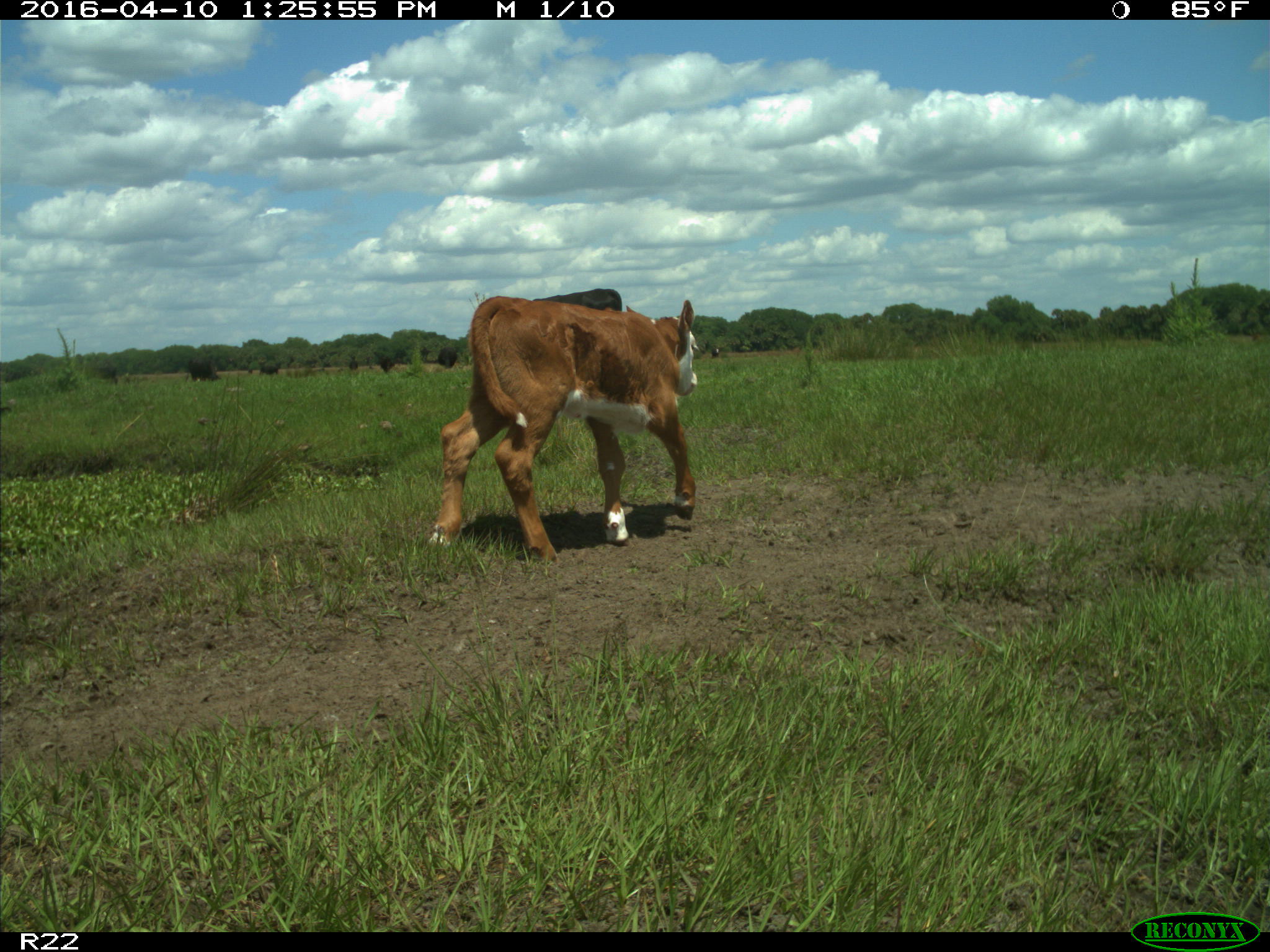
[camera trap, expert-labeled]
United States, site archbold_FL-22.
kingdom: Animalia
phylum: Chordata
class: Mammalia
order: Artiodactyla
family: Bovidae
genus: Bos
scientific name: Bos taurus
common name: domestic cow